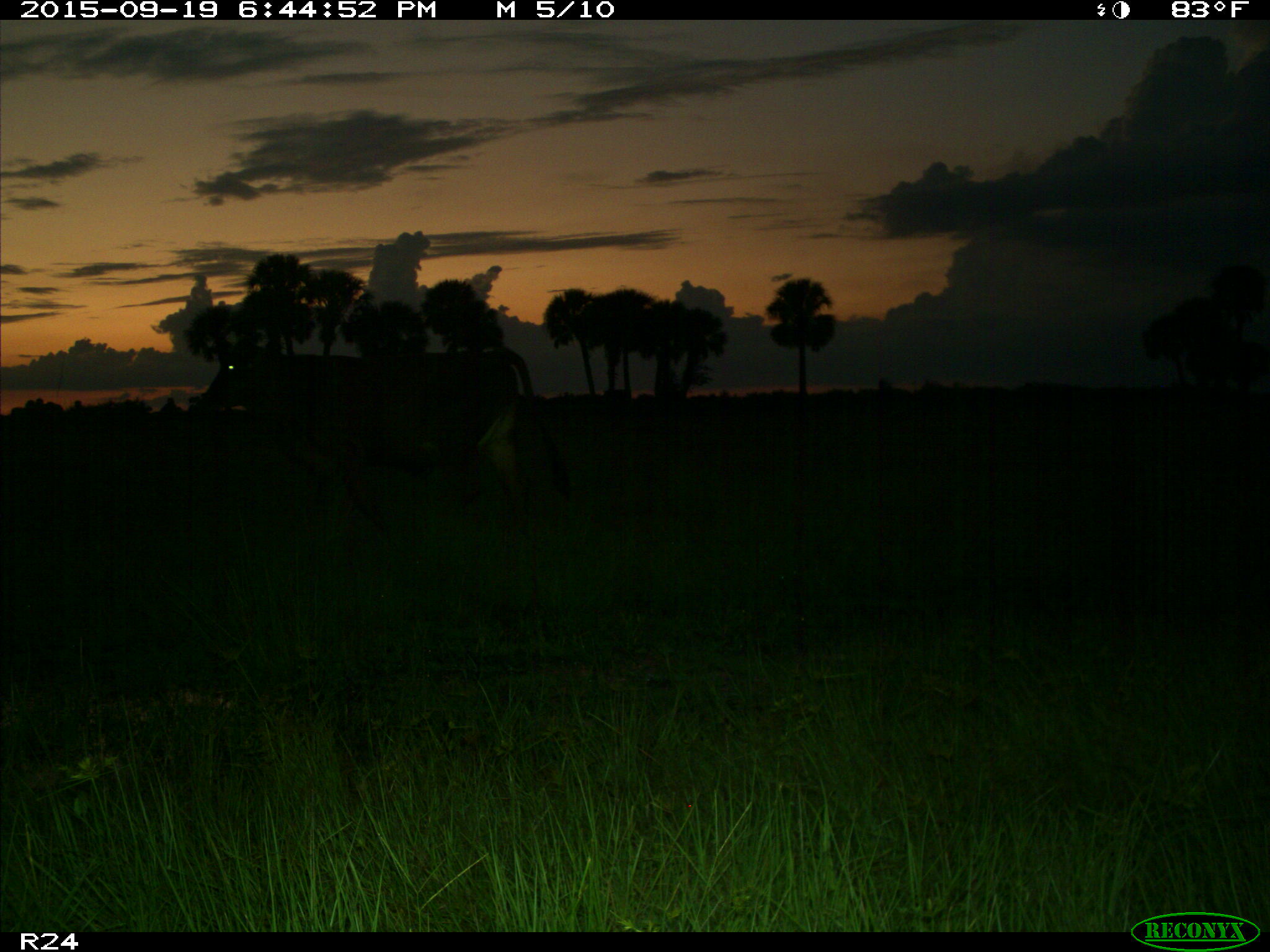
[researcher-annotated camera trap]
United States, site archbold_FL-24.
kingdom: Animalia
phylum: Chordata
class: Mammalia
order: Artiodactyla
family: Bovidae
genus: Bos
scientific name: Bos taurus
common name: domestic cow